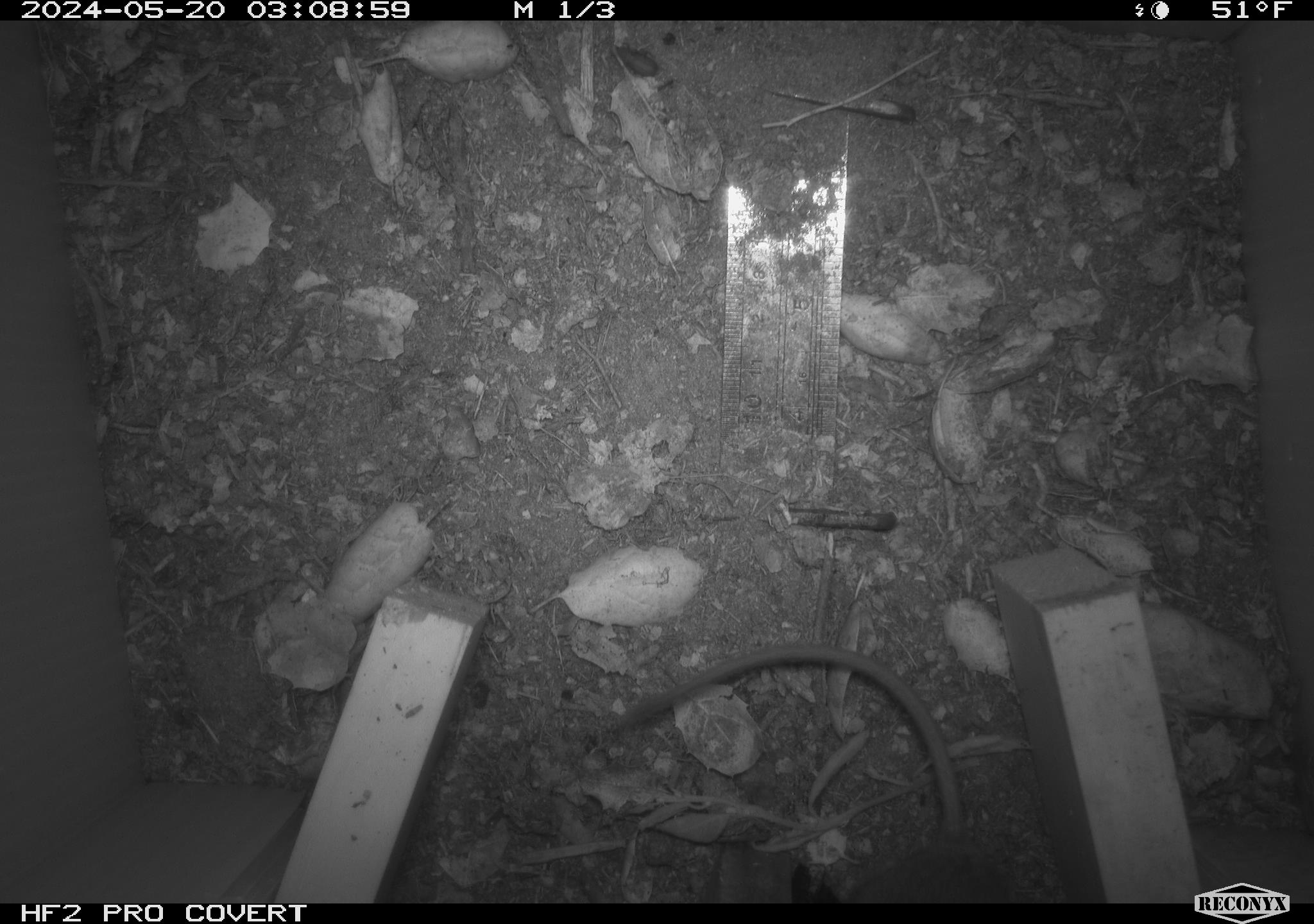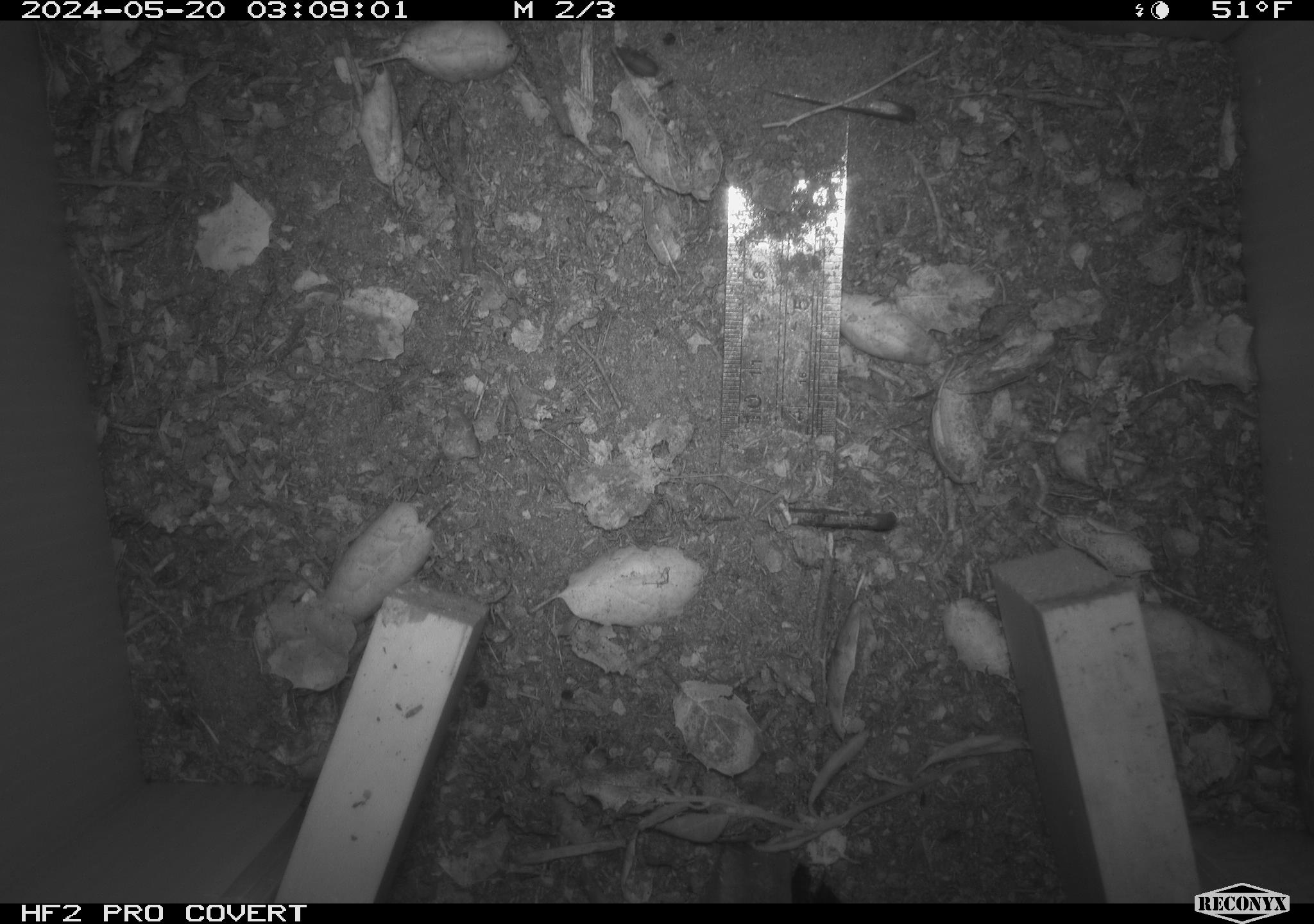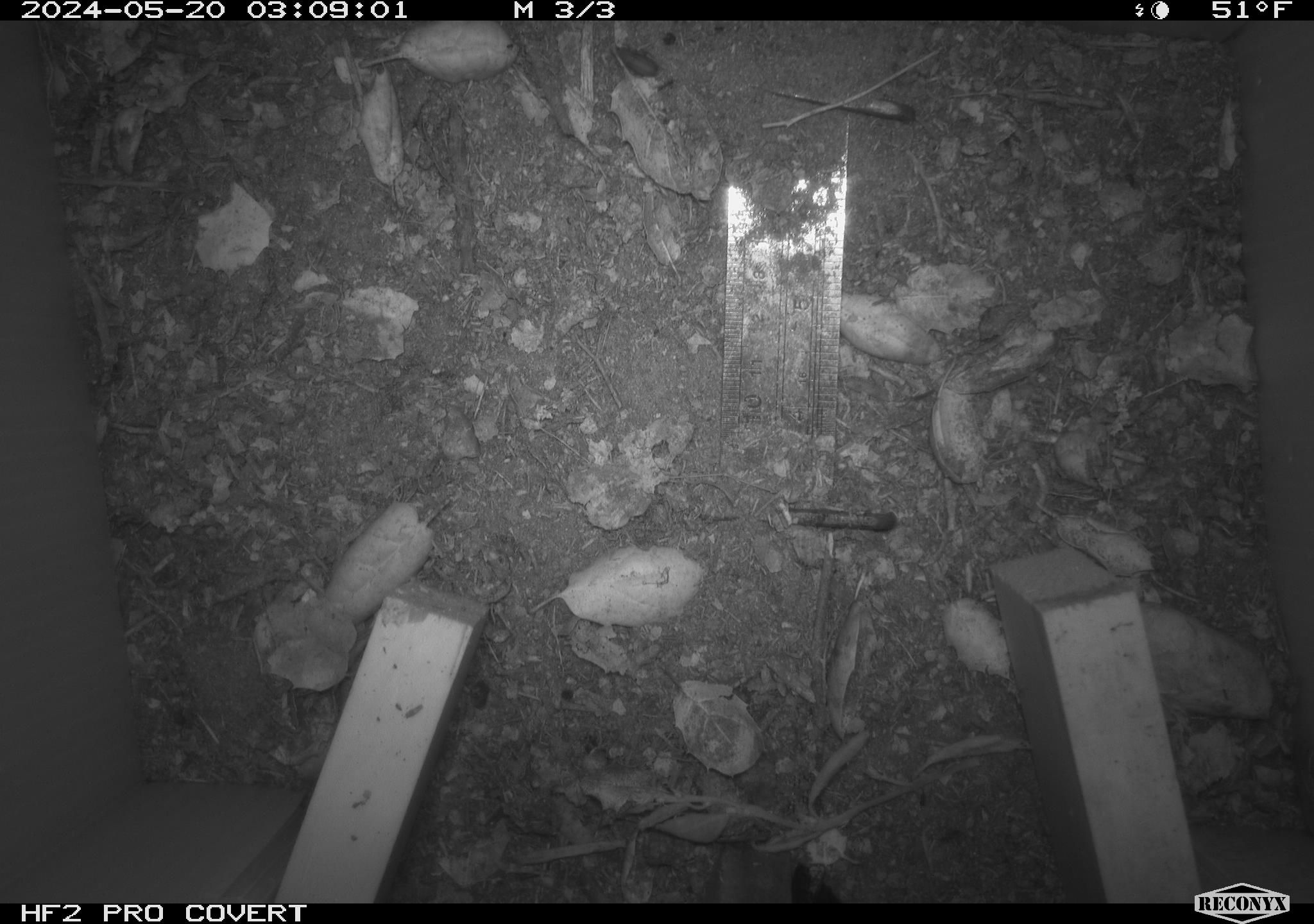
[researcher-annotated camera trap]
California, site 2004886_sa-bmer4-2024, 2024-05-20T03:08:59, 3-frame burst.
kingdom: Animalia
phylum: Chordata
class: Mammalia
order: Rodentia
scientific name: Rodentia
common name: mouse species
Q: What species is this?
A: Mouse species (Rodentia).